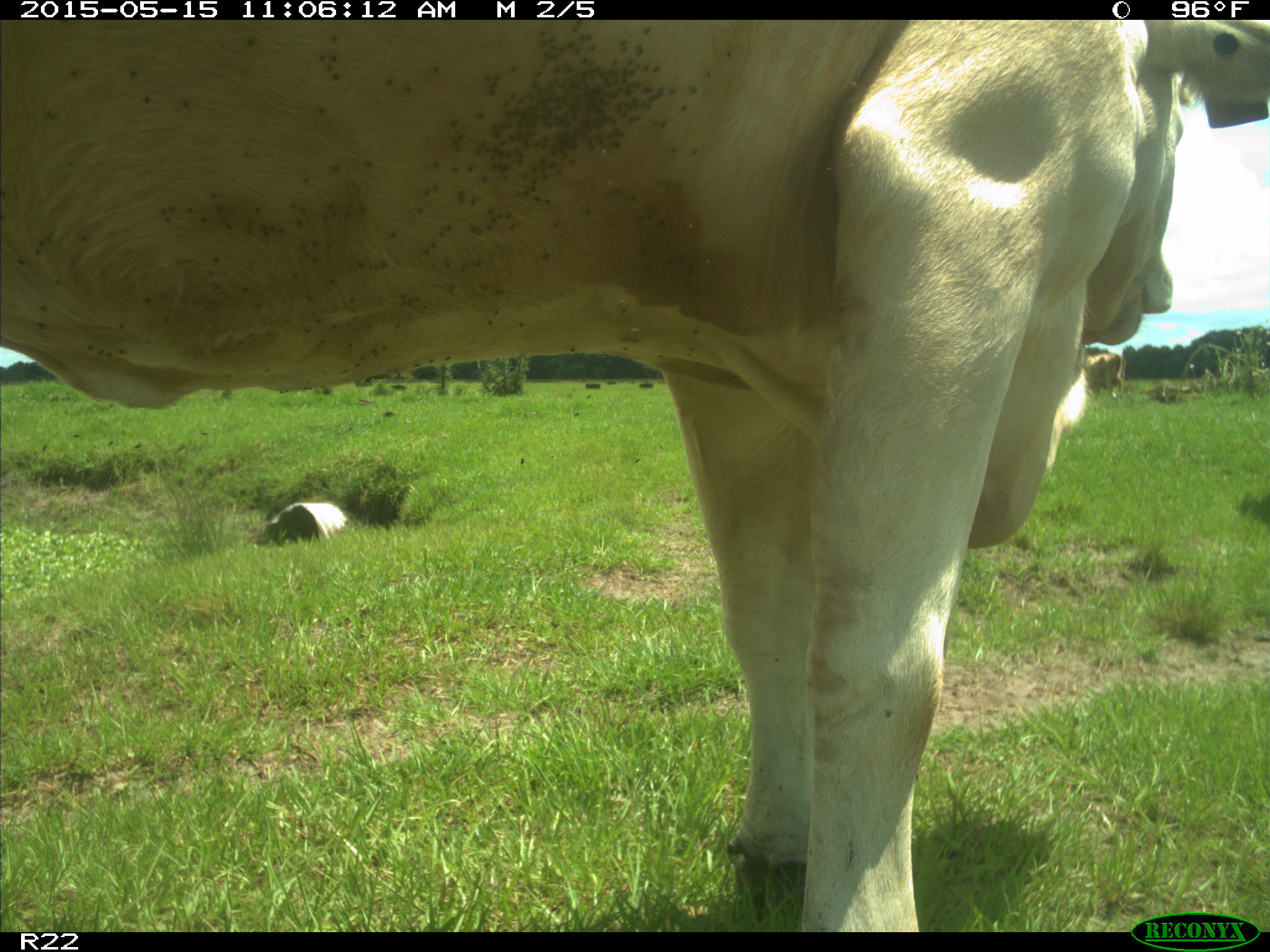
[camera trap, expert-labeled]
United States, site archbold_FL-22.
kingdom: Animalia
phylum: Chordata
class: Mammalia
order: Artiodactyla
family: Bovidae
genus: Bos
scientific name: Bos taurus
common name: domestic cow